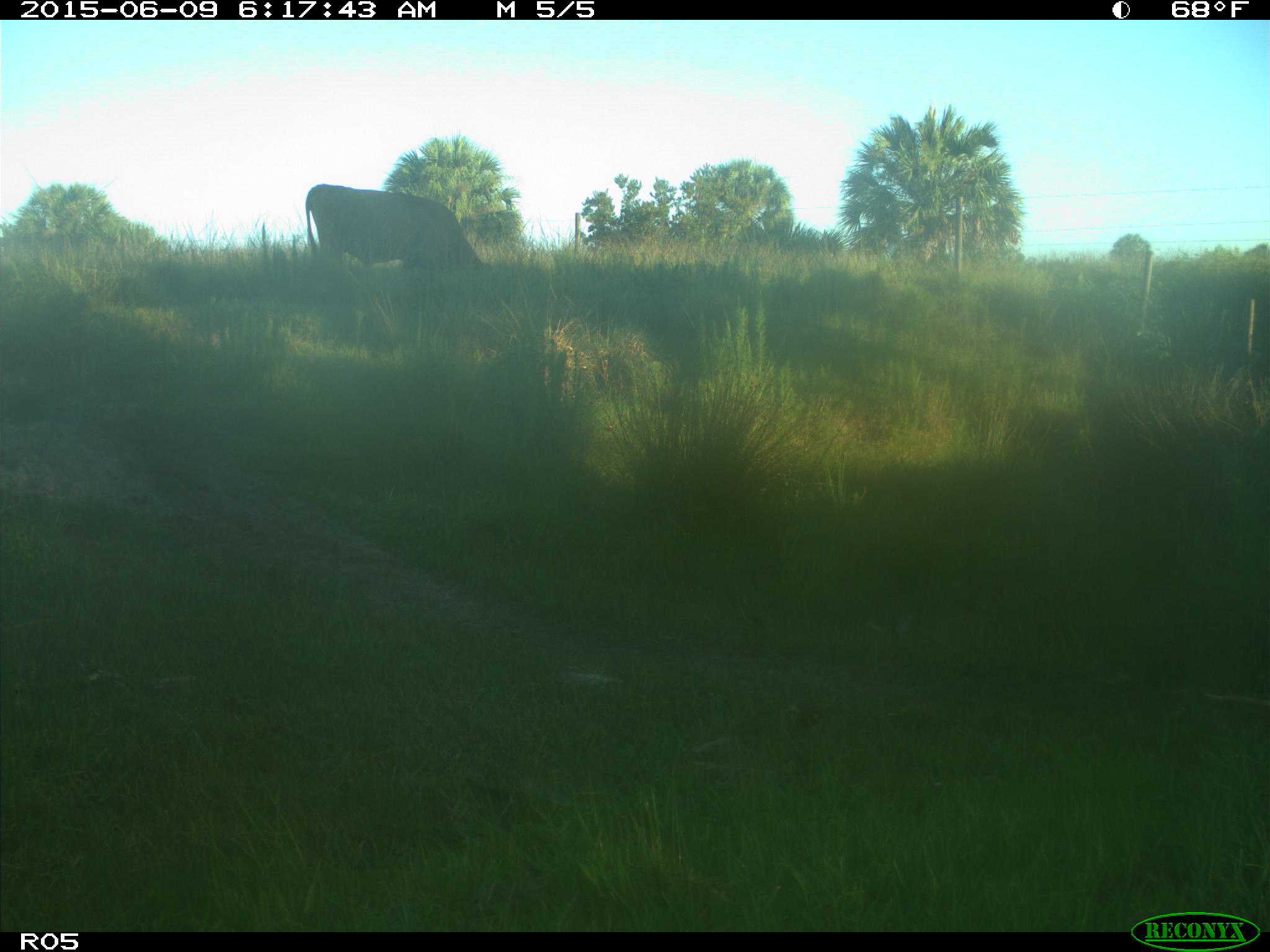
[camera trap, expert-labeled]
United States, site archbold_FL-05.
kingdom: Animalia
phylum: Chordata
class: Mammalia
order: Artiodactyla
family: Bovidae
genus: Bos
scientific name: Bos taurus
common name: domestic cow